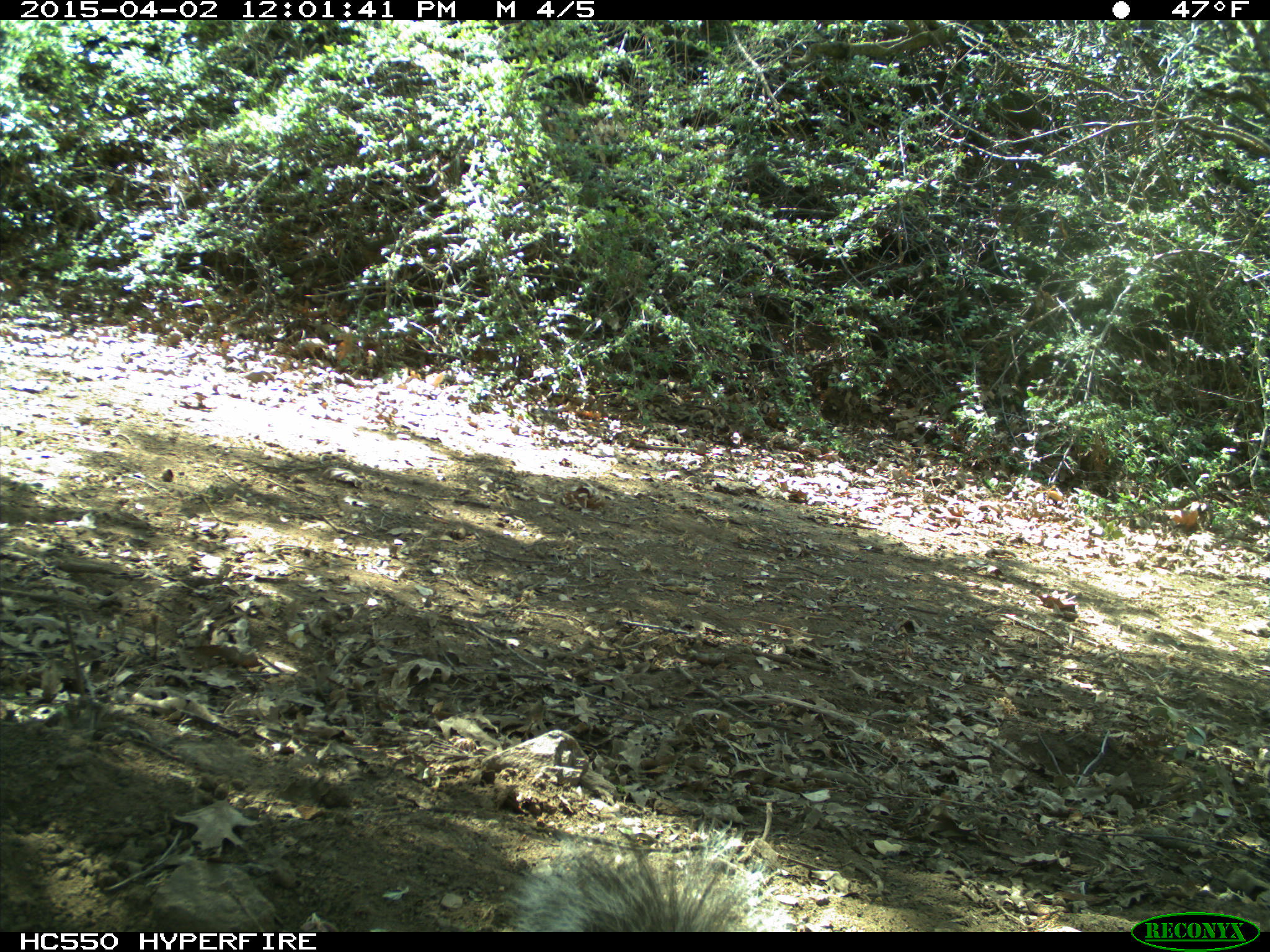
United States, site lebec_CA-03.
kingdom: Animalia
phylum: Chordata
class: Mammalia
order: Rodentia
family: Sciuridae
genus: Sciurus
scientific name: Sciurus carolinensis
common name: eastern gray squirrel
Sciurus carolinensis (eastern gray squirrel).